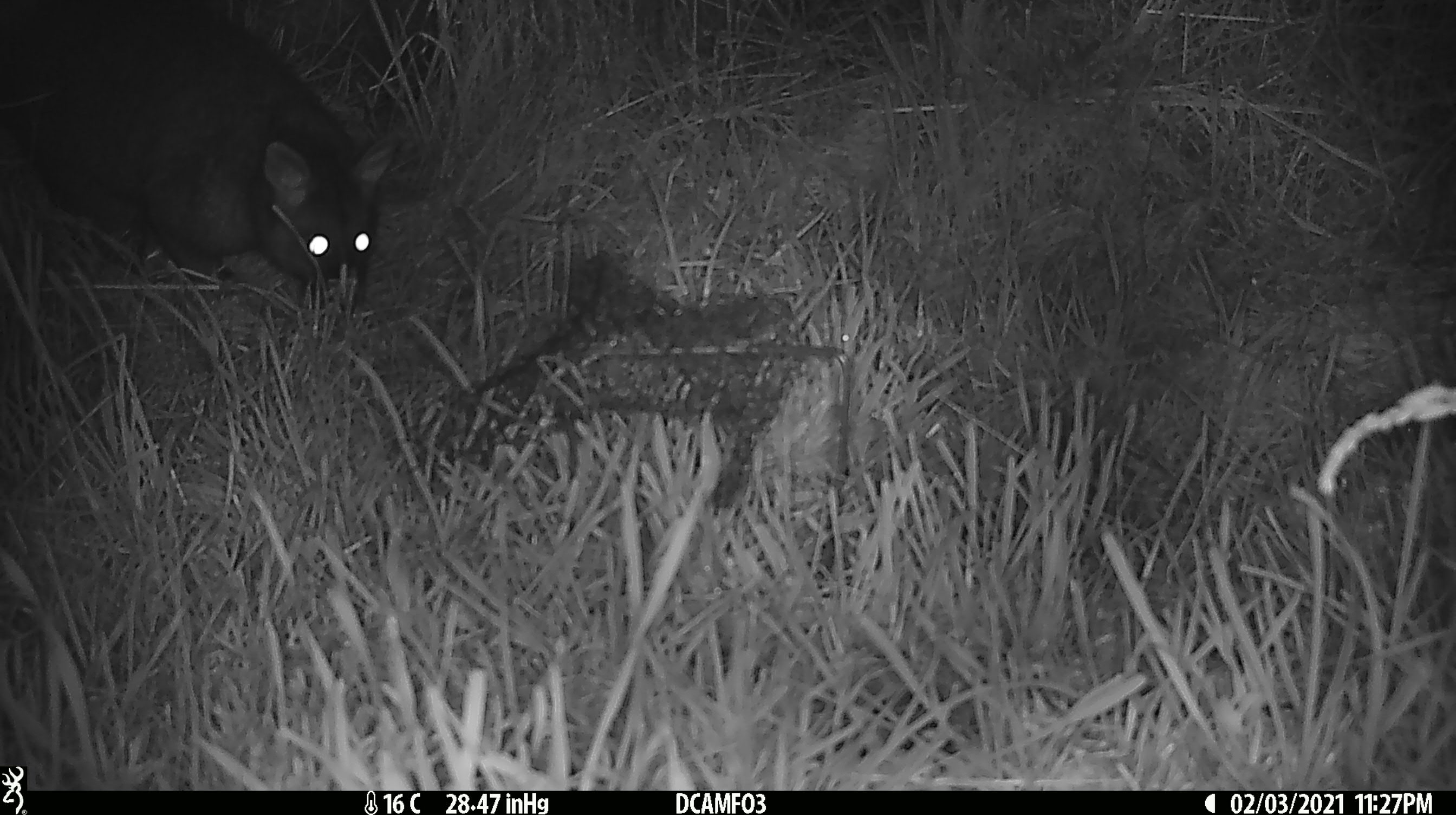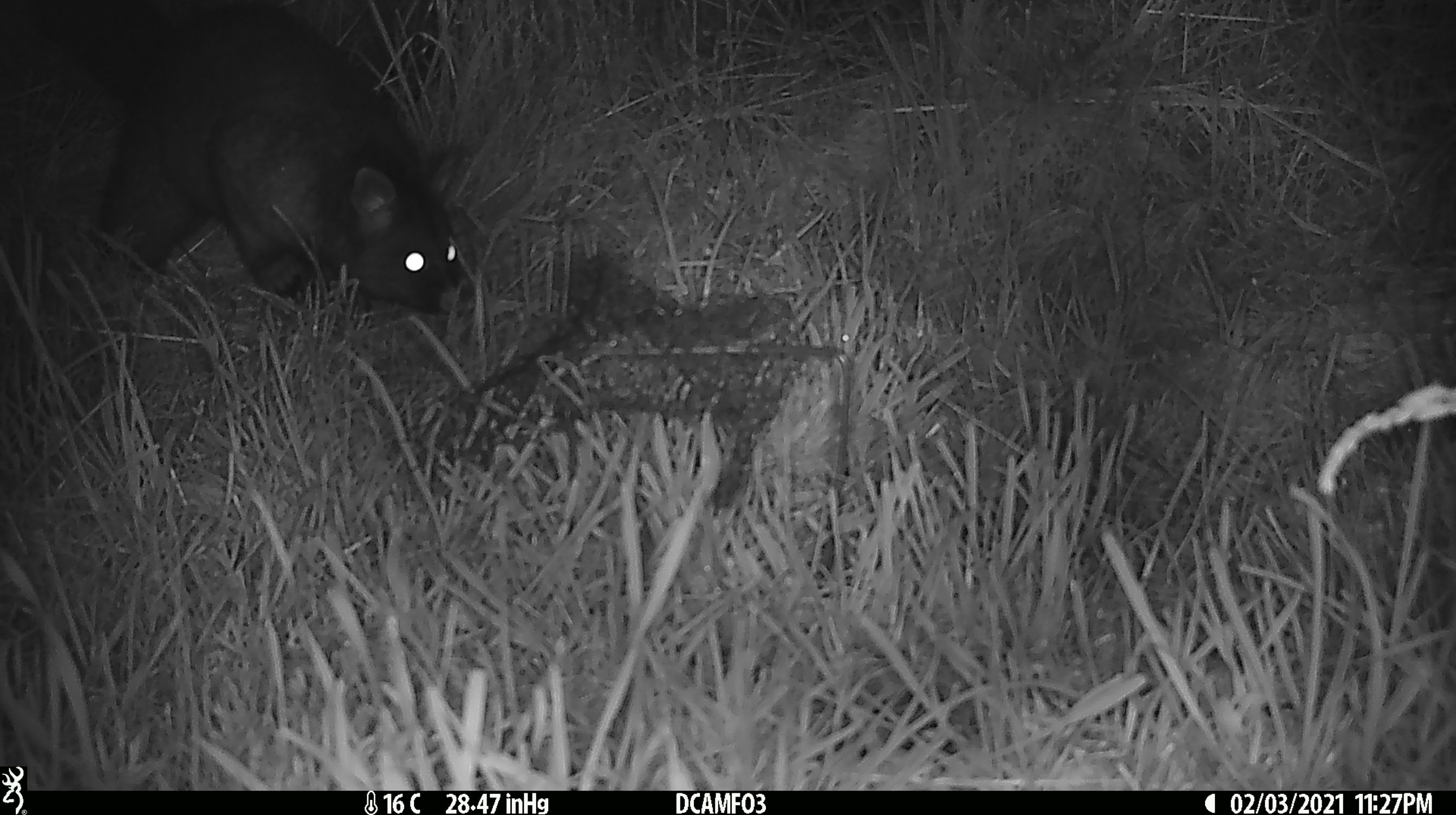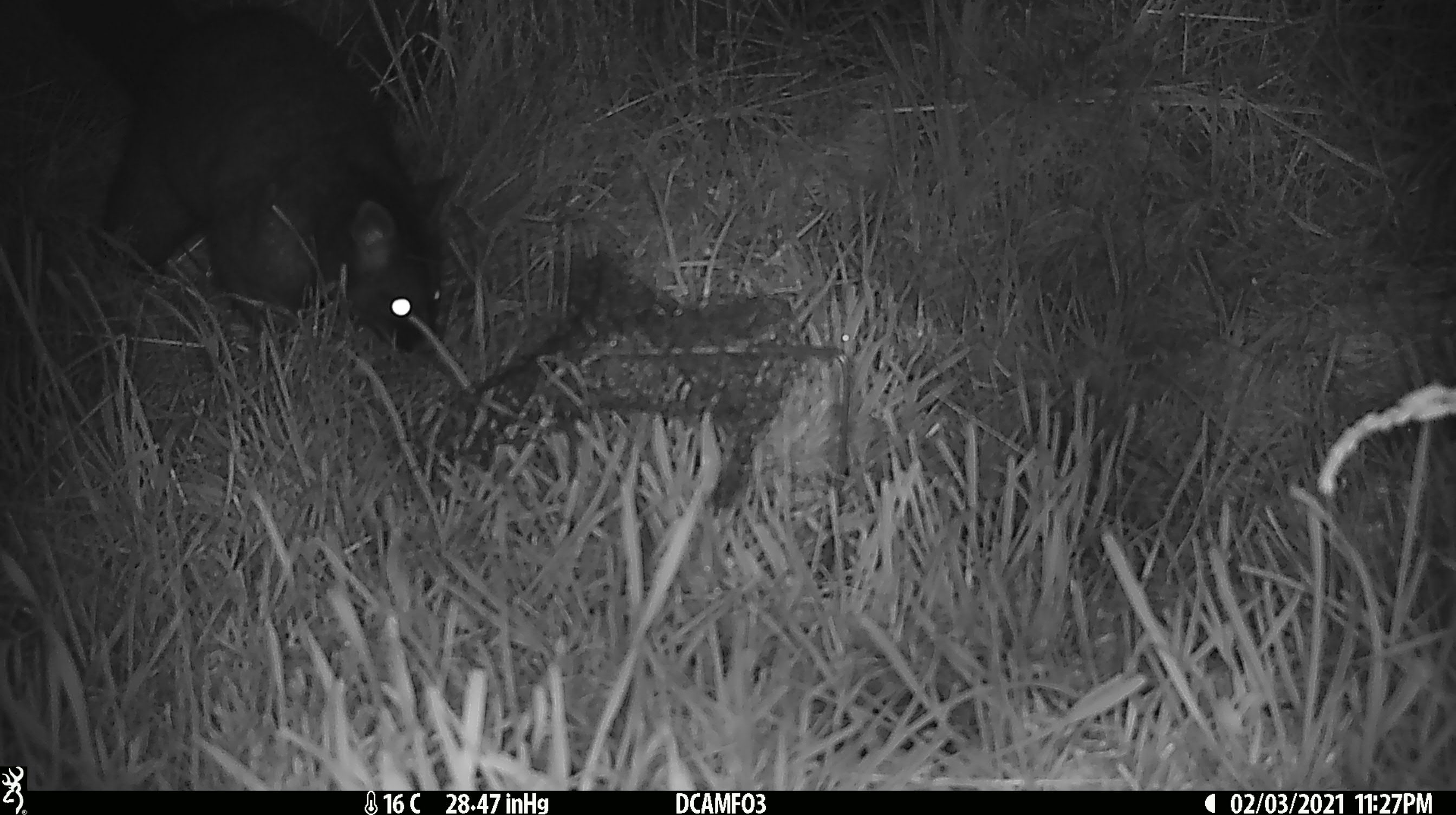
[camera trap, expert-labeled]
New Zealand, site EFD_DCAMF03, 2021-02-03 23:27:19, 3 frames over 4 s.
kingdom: Animalia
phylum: Chordata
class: Mammalia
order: Diprotodontia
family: Phalangeridae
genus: Trichosurus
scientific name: Trichosurus vulpecula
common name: common brushtail possum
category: possum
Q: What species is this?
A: Possum (common brushtail possum) (Trichosurus vulpecula).